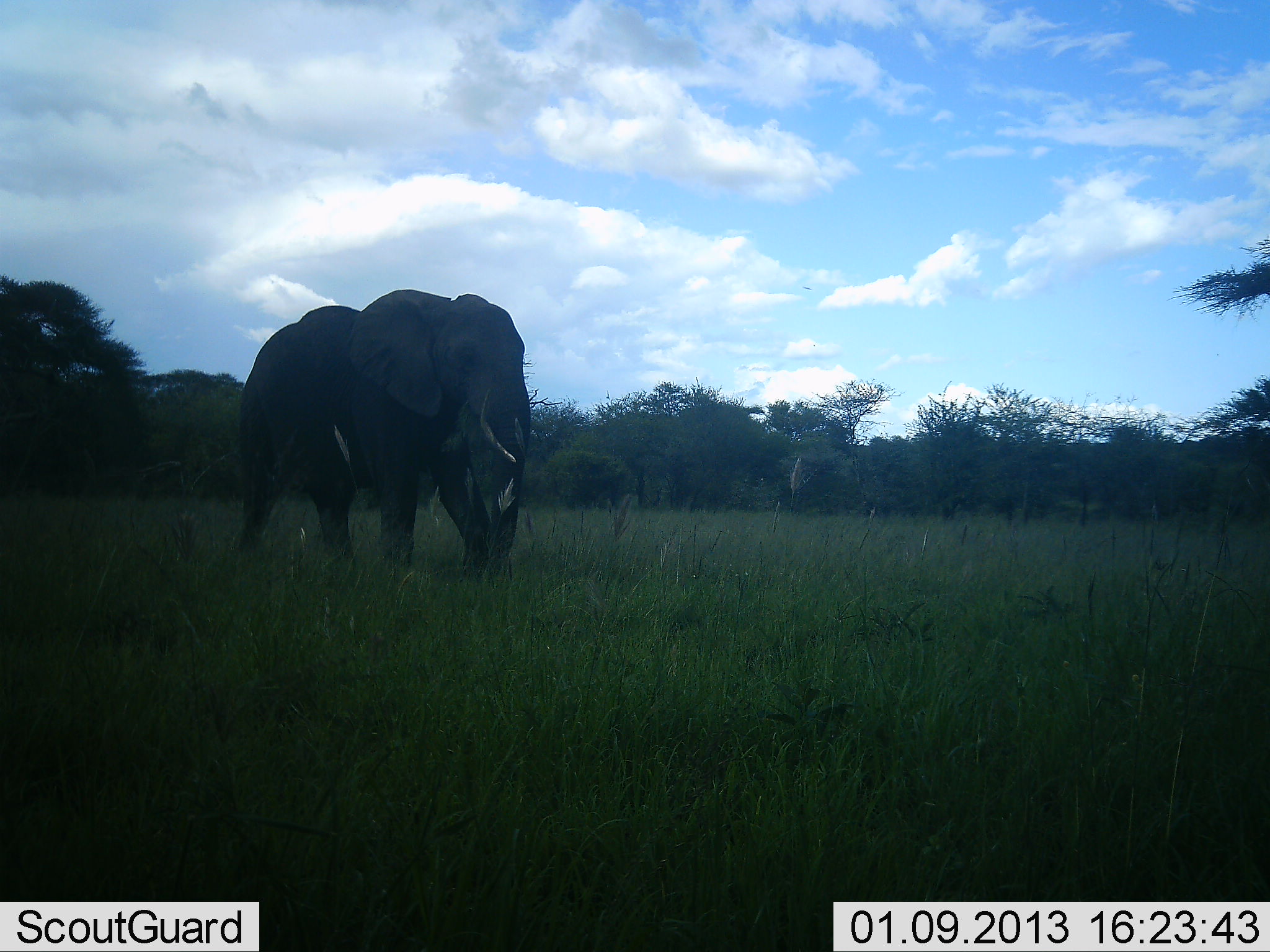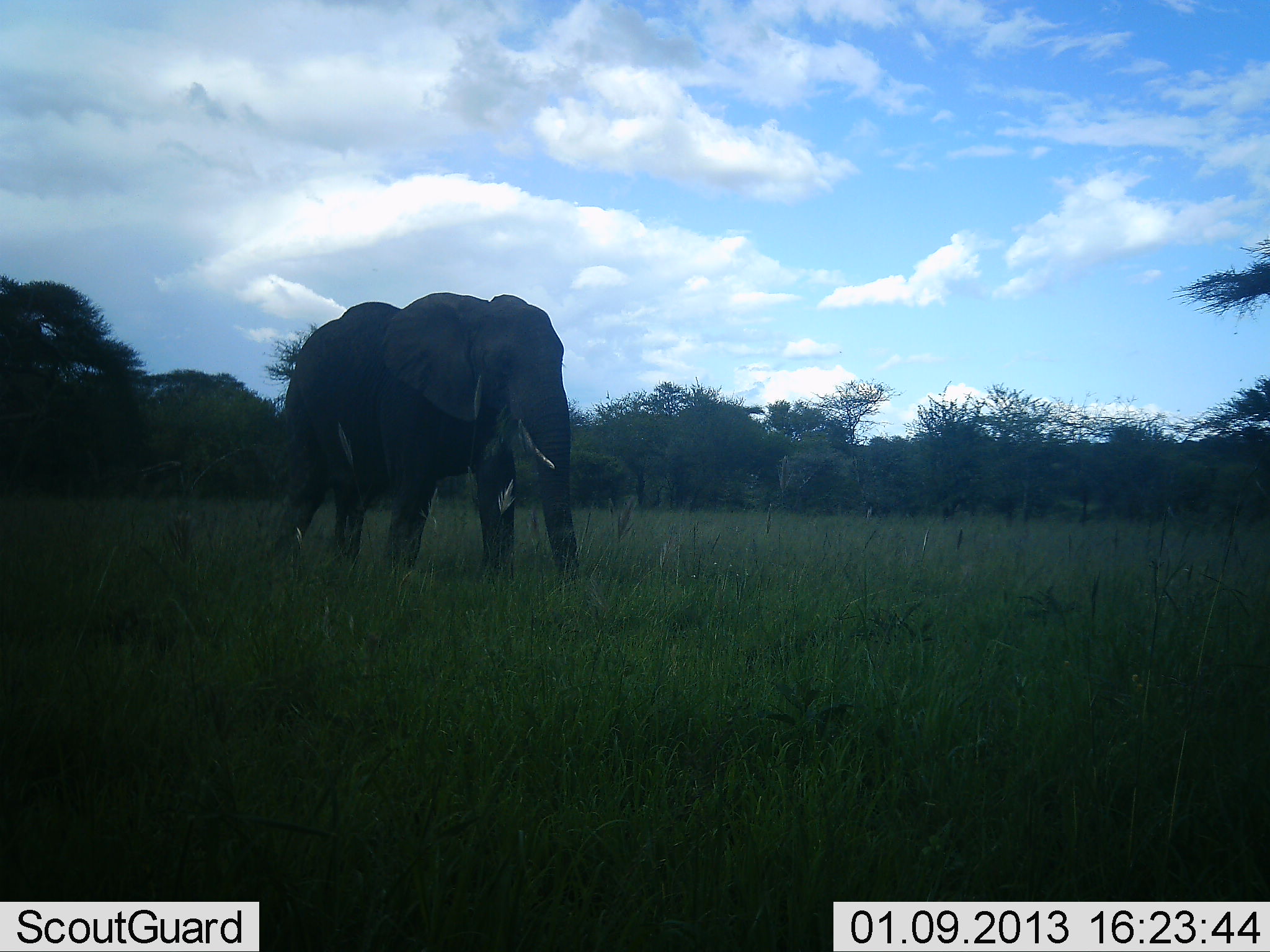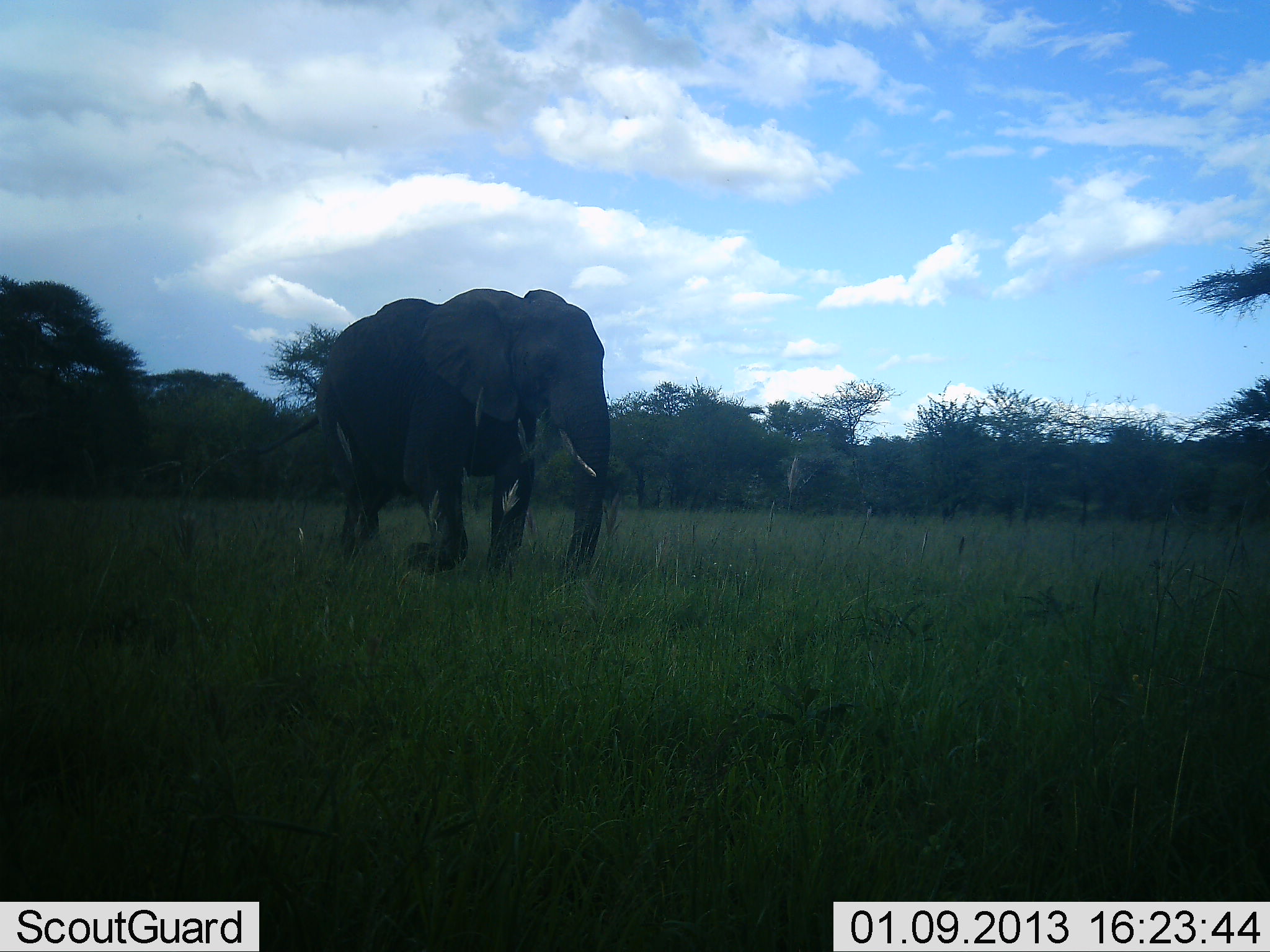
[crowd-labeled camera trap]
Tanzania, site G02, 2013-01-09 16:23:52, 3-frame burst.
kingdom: Animalia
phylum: Chordata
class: Mammalia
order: Proboscidea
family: Elephantidae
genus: Loxodonta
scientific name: Loxodonta africana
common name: african bush elephant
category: elephant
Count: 1.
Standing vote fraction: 16%.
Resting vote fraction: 3%.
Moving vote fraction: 92%.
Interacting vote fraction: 0%.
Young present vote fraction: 0%.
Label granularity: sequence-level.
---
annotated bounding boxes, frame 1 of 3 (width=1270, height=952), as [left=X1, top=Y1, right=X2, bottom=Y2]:
animal: [left=231, top=288, right=532, bottom=582]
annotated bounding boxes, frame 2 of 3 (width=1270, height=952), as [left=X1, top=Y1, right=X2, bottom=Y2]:
animal: [left=269, top=293, right=592, bottom=582]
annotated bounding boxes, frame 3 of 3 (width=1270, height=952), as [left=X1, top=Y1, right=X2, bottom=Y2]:
animal: [left=238, top=287, right=618, bottom=584]